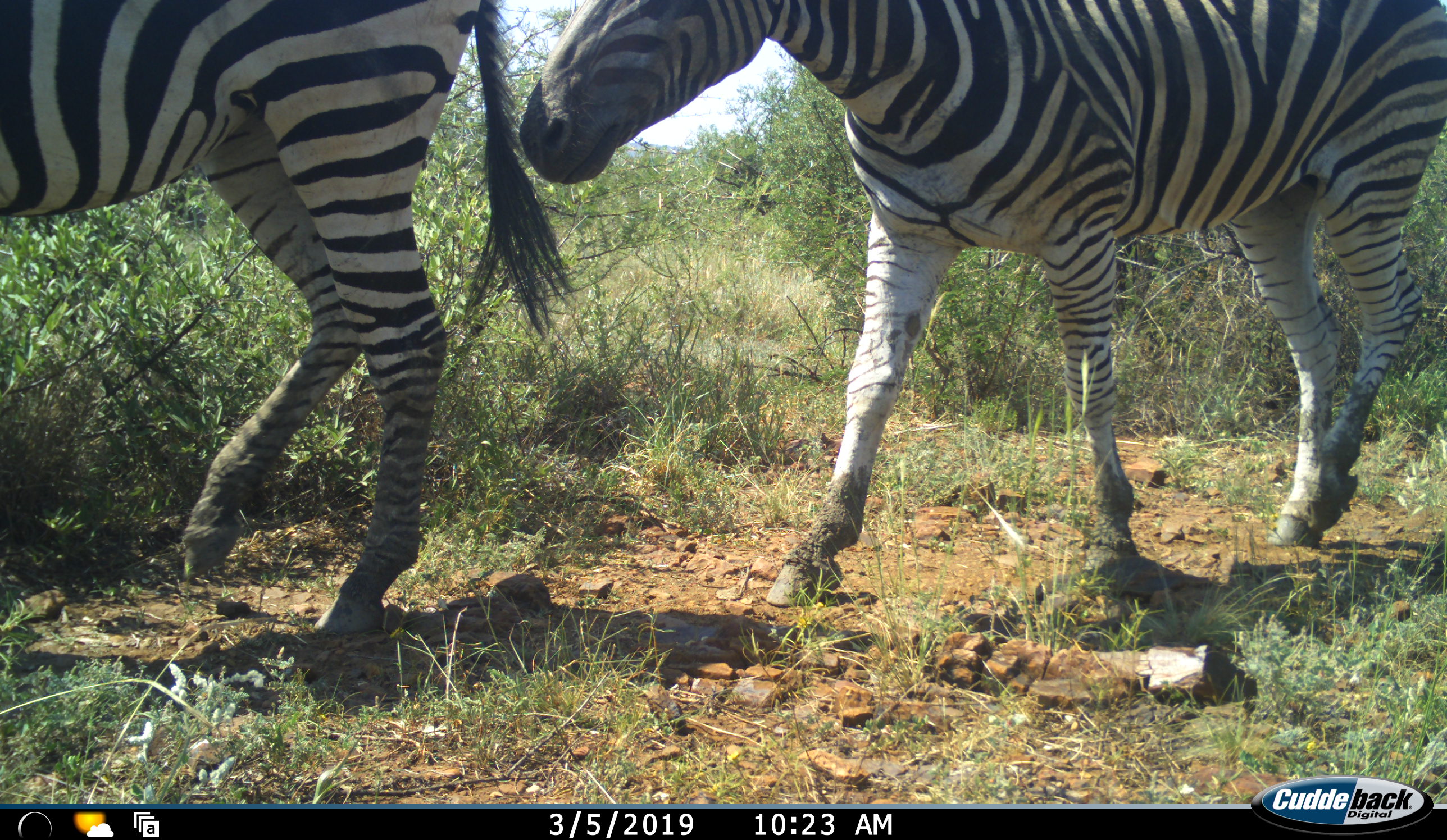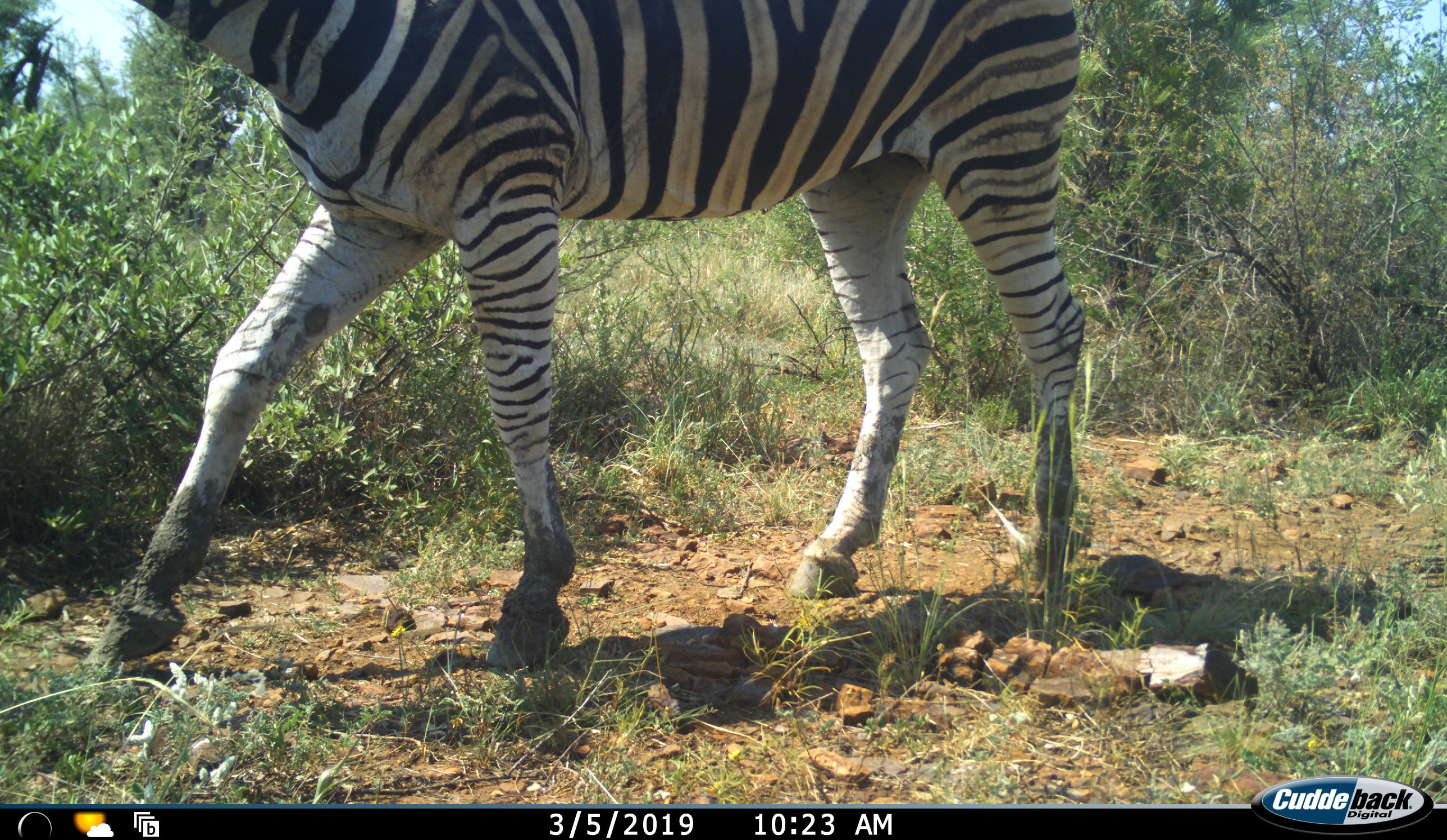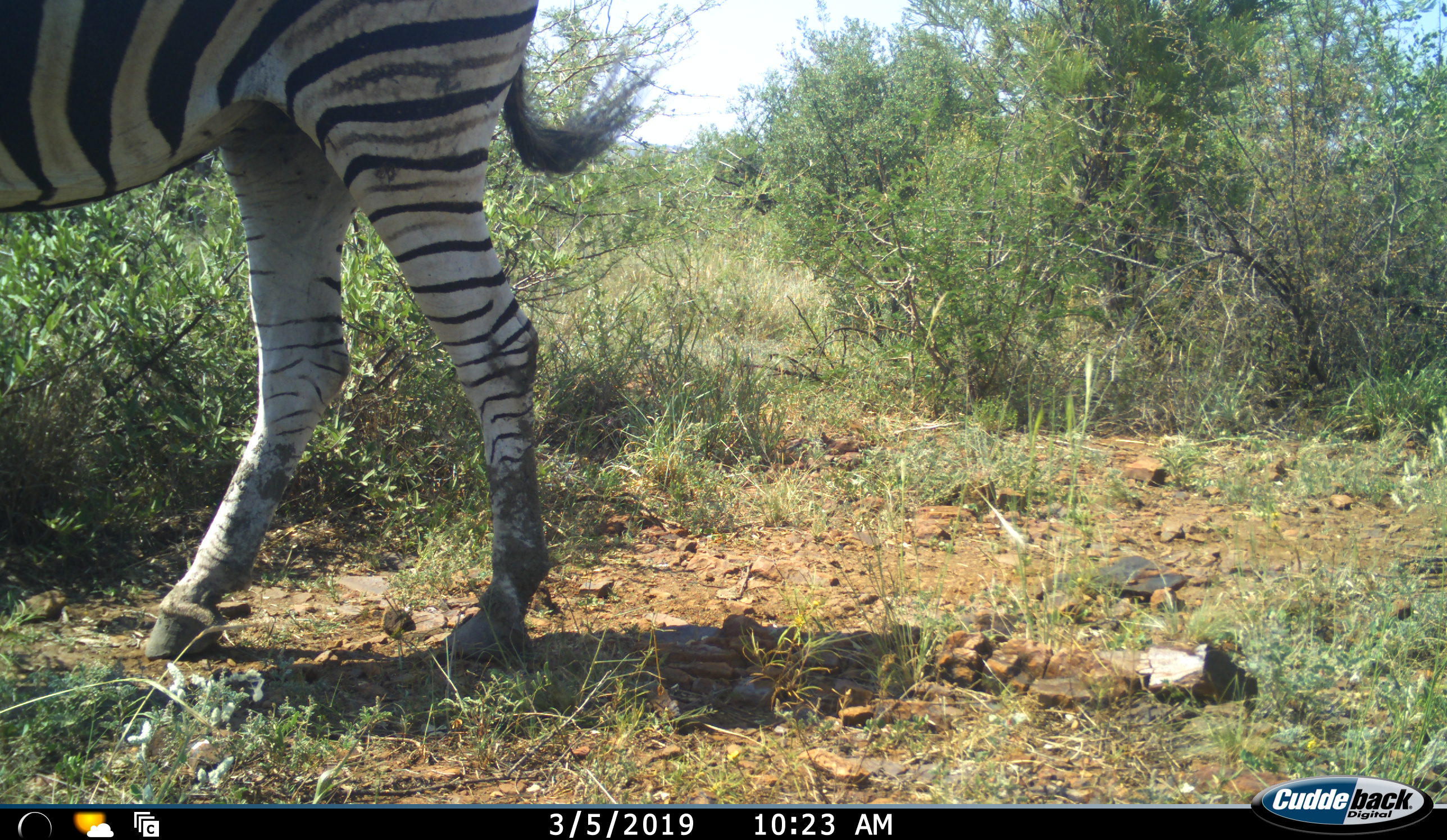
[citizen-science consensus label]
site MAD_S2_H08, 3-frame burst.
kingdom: Animalia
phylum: Chordata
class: Mammalia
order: Perissodactyla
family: Equidae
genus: Equus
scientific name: Equus quagga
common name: plains zebra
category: zebraplains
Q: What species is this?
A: Zebraplains (plains zebra) (Equus quagga).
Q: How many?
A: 2.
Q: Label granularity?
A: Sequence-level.